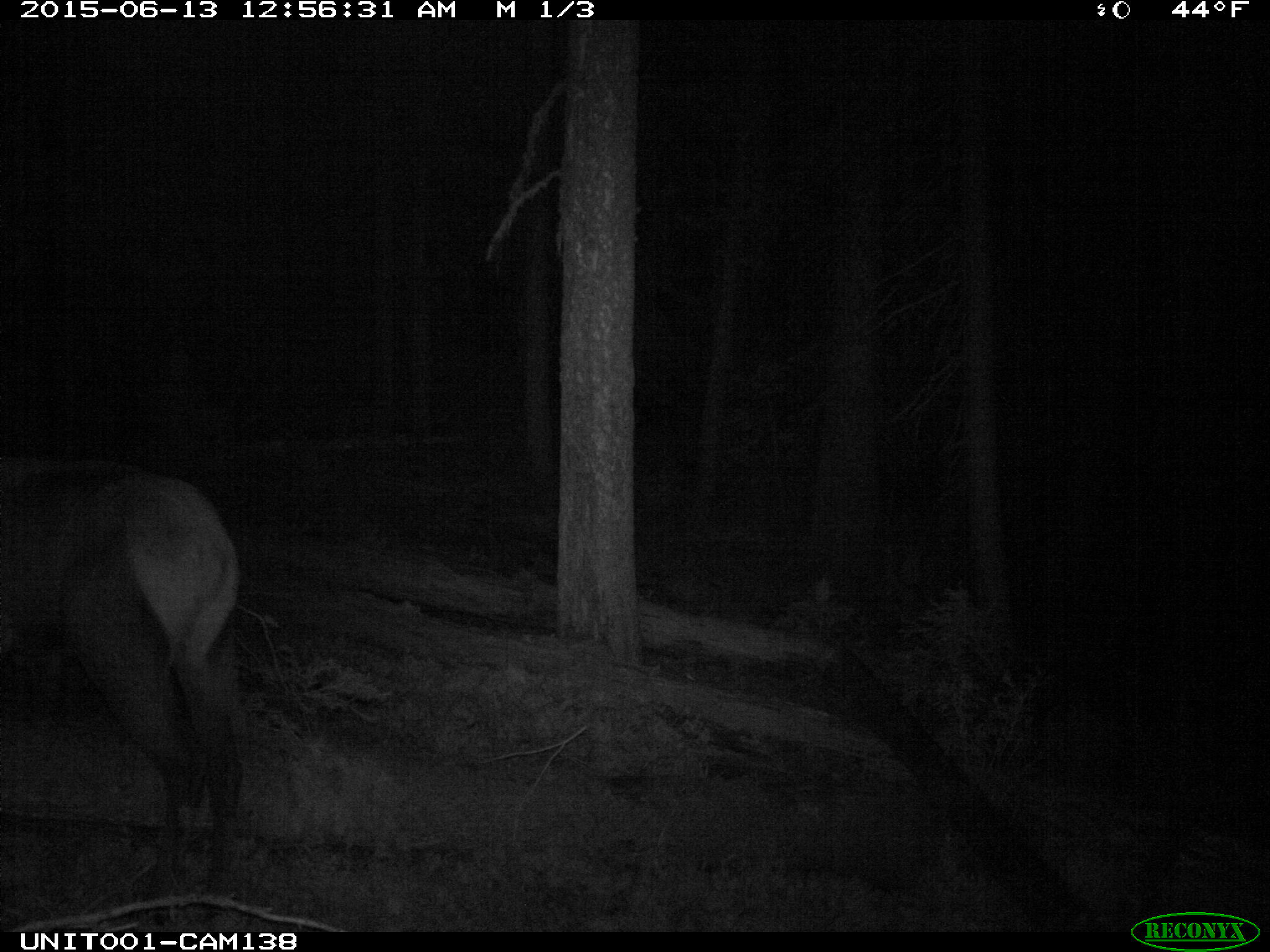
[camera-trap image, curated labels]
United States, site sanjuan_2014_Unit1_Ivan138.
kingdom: Animalia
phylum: Chordata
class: Mammalia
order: Artiodactyla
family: Cervidae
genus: Cervus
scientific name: Cervus elaphus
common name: red deer